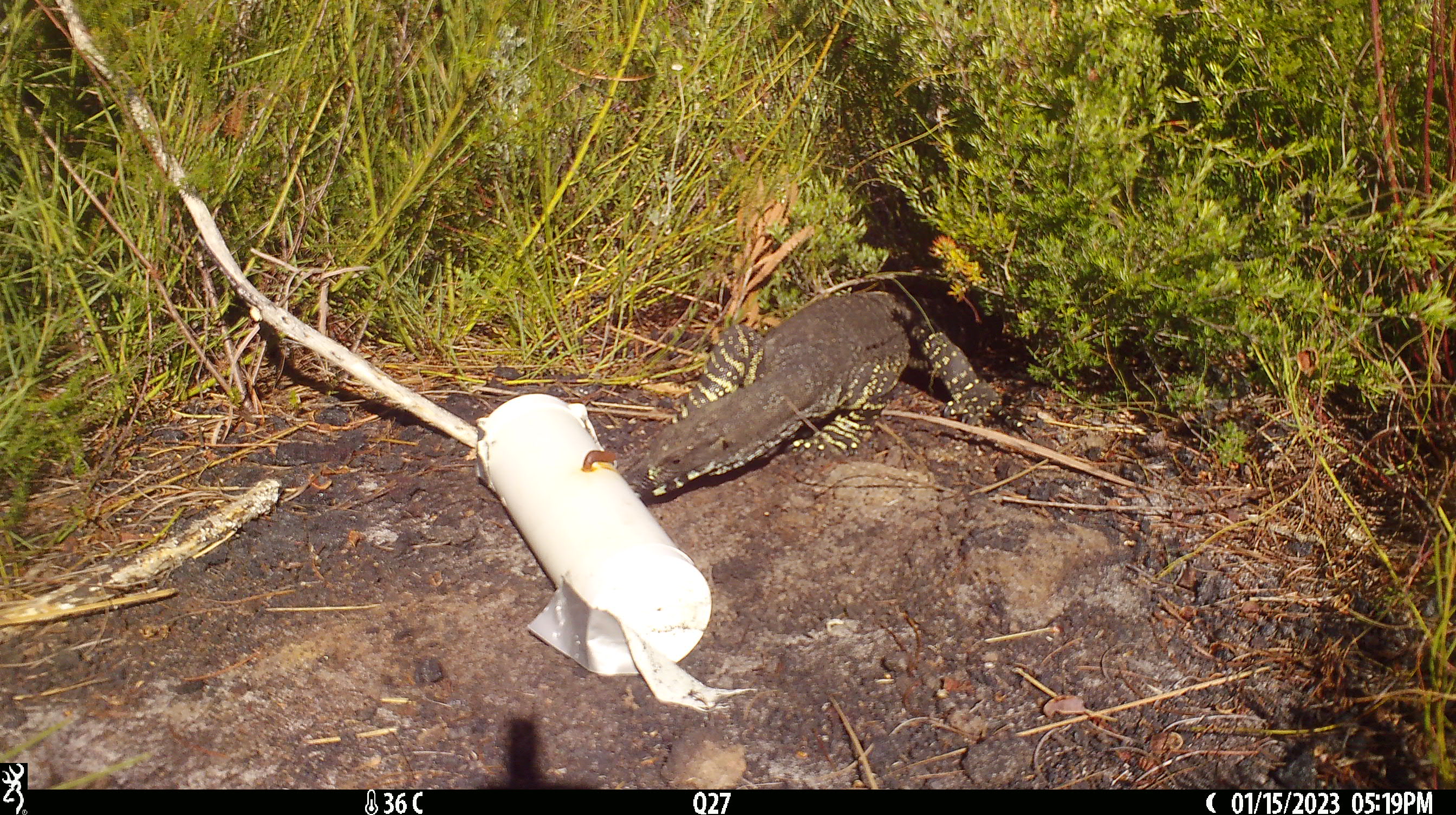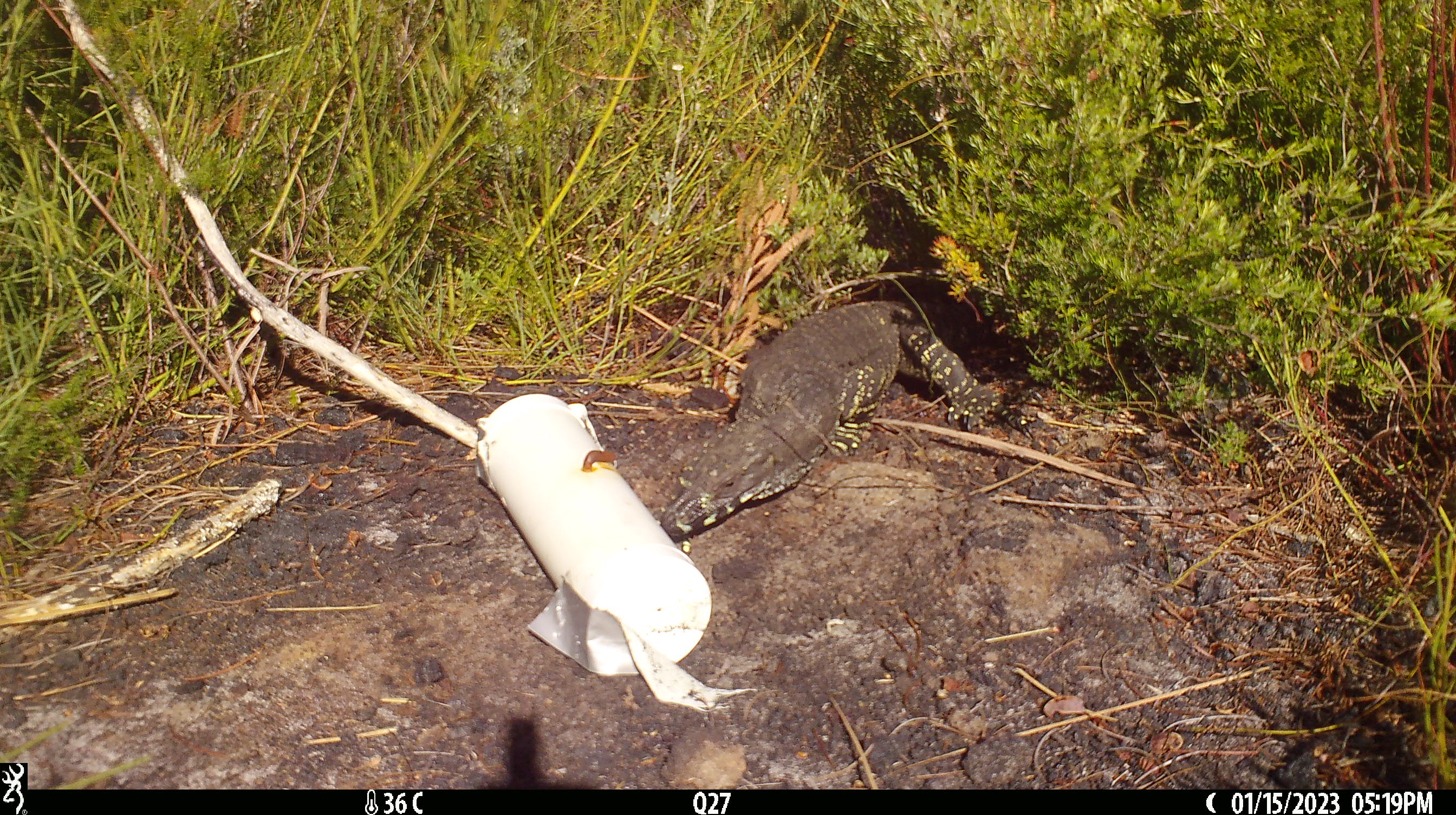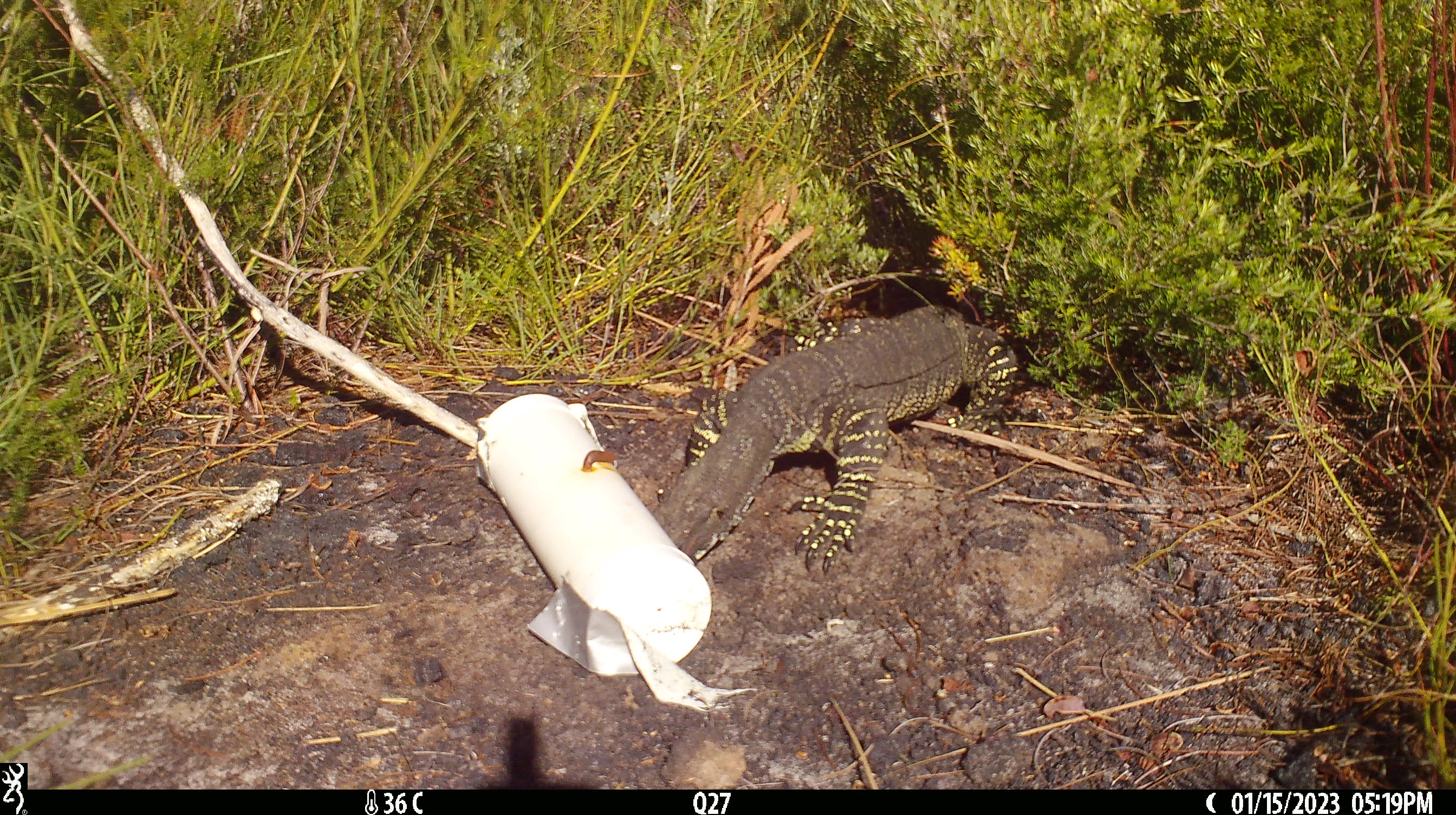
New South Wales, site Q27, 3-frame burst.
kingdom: Animalia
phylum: Chordata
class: Reptilia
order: Squamata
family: Varanidae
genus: Varanus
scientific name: Varanus varius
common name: lace monitor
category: goanna